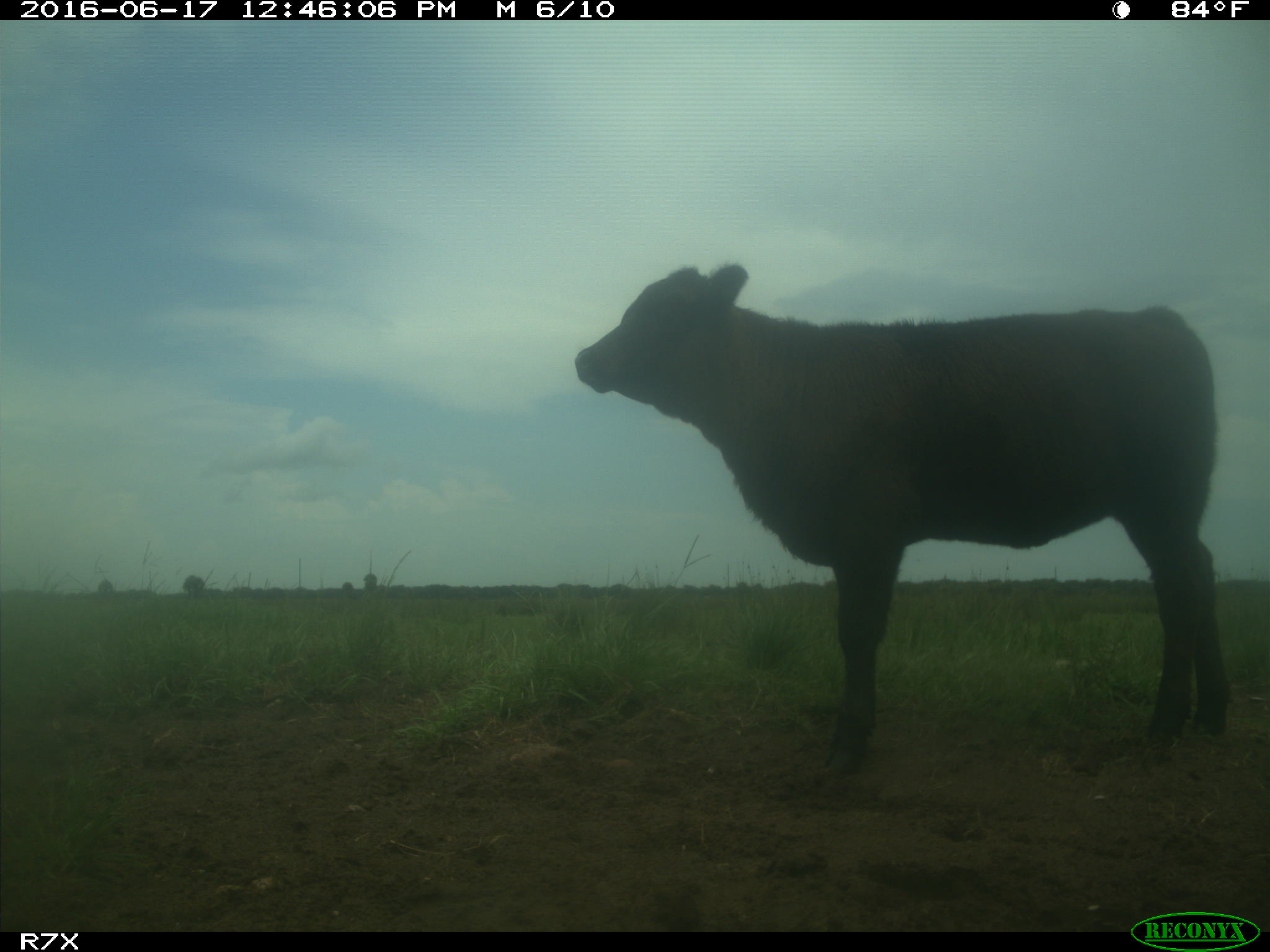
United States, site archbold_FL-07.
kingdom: Animalia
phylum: Chordata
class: Mammalia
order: Artiodactyla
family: Bovidae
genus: Bos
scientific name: Bos taurus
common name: domestic cow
Bos taurus (domestic cow).